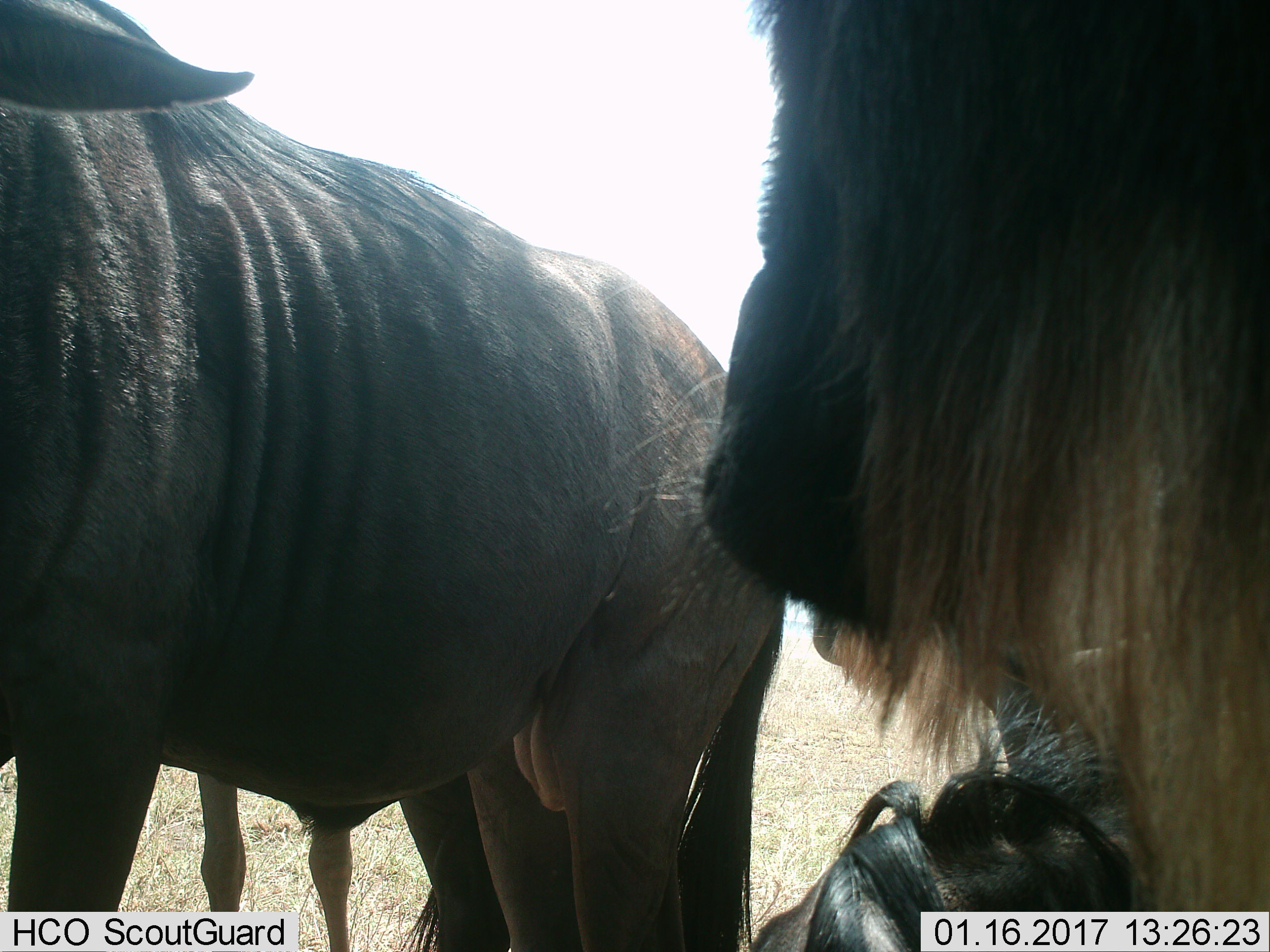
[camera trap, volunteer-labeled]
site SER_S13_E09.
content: unidentified animal